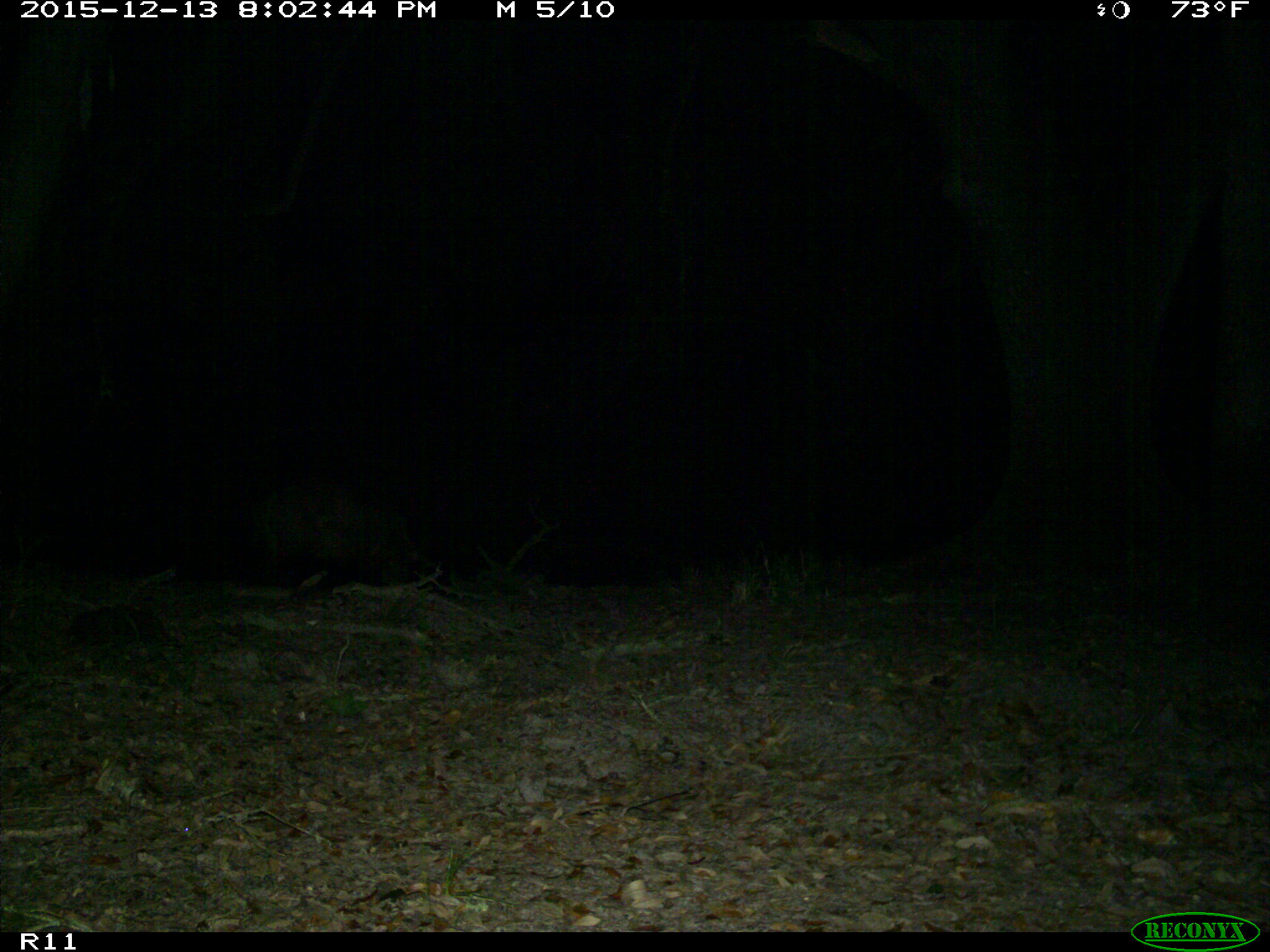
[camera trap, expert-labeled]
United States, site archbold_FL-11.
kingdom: Animalia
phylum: Chordata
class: Mammalia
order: Artiodactyla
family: Suidae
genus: Sus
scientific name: Sus scrofa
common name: wild boar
Sus scrofa (wild boar).